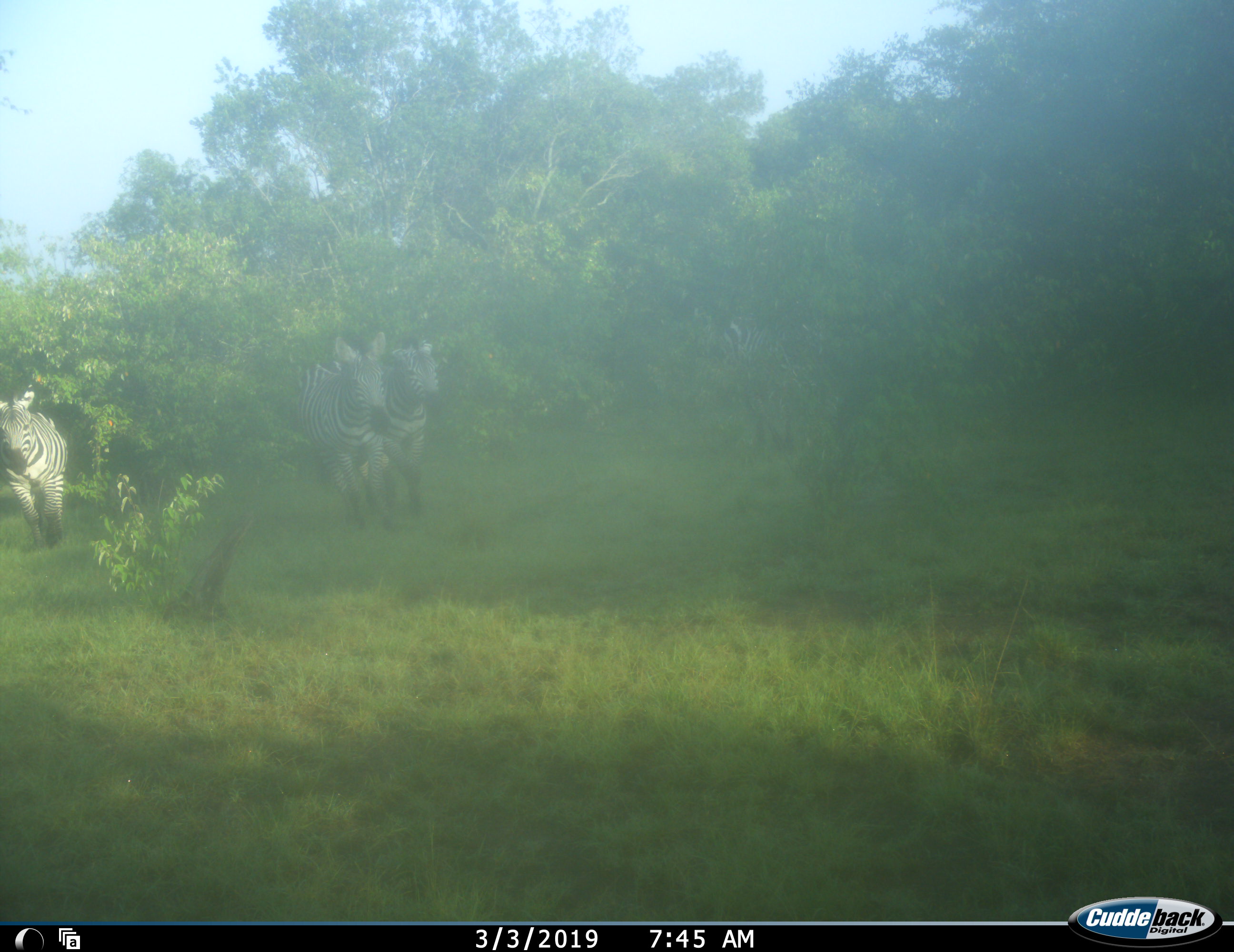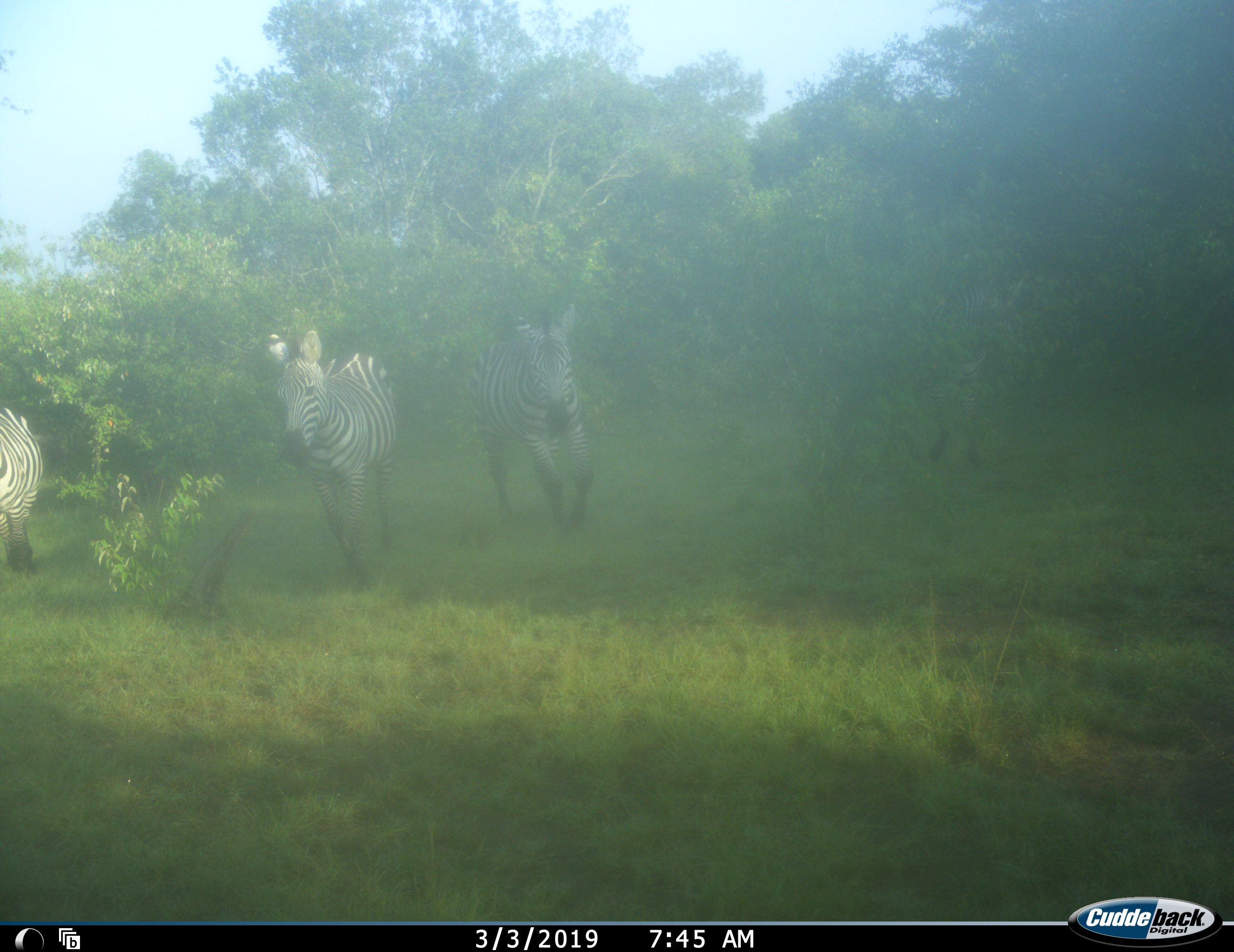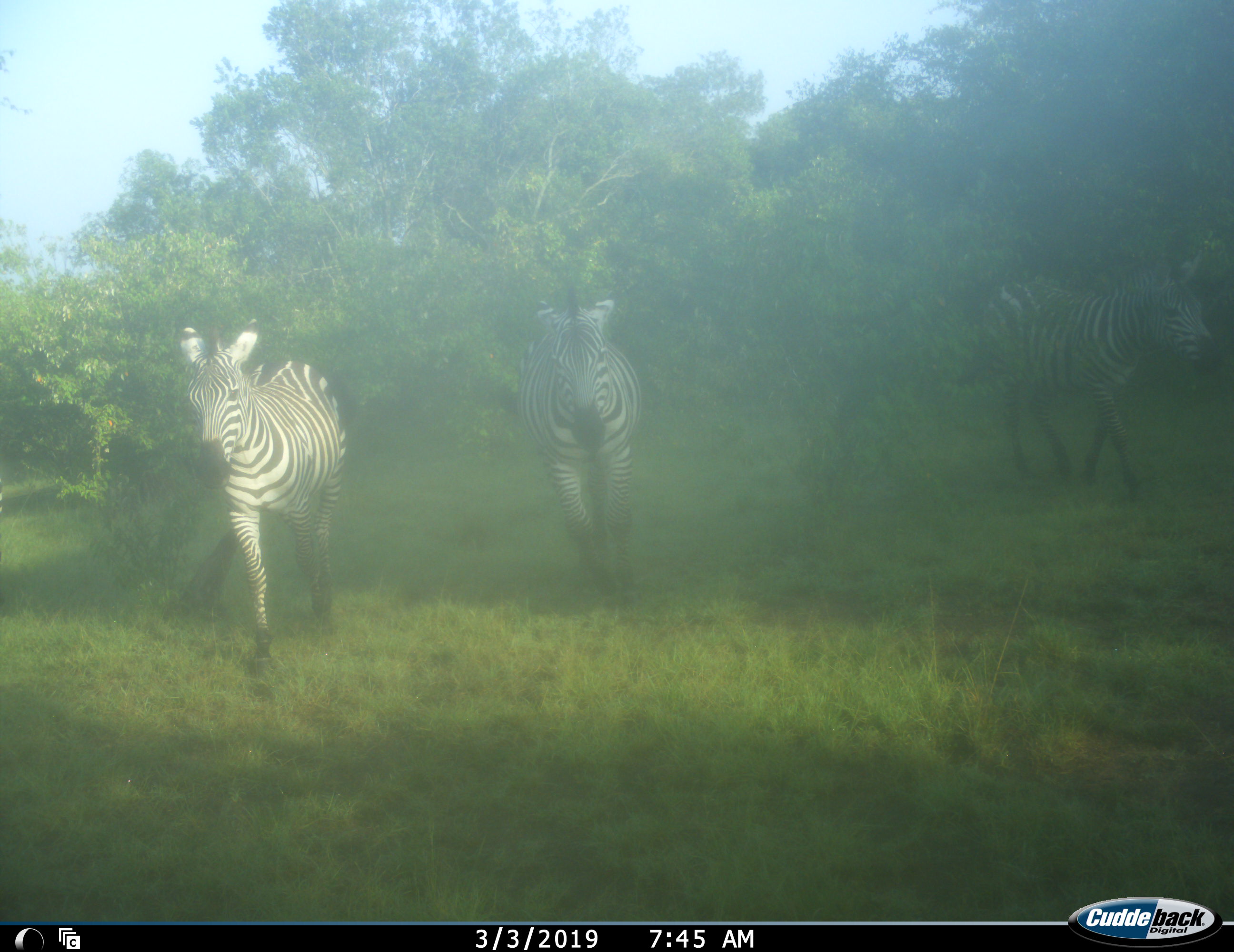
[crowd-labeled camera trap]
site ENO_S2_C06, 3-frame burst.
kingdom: Animalia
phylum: Chordata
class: Mammalia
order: Perissodactyla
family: Equidae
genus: Equus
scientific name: Equus quagga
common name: plains zebra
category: zebraplains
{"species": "zebraplains (plains zebra) (Equus quagga)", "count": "4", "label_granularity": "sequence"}